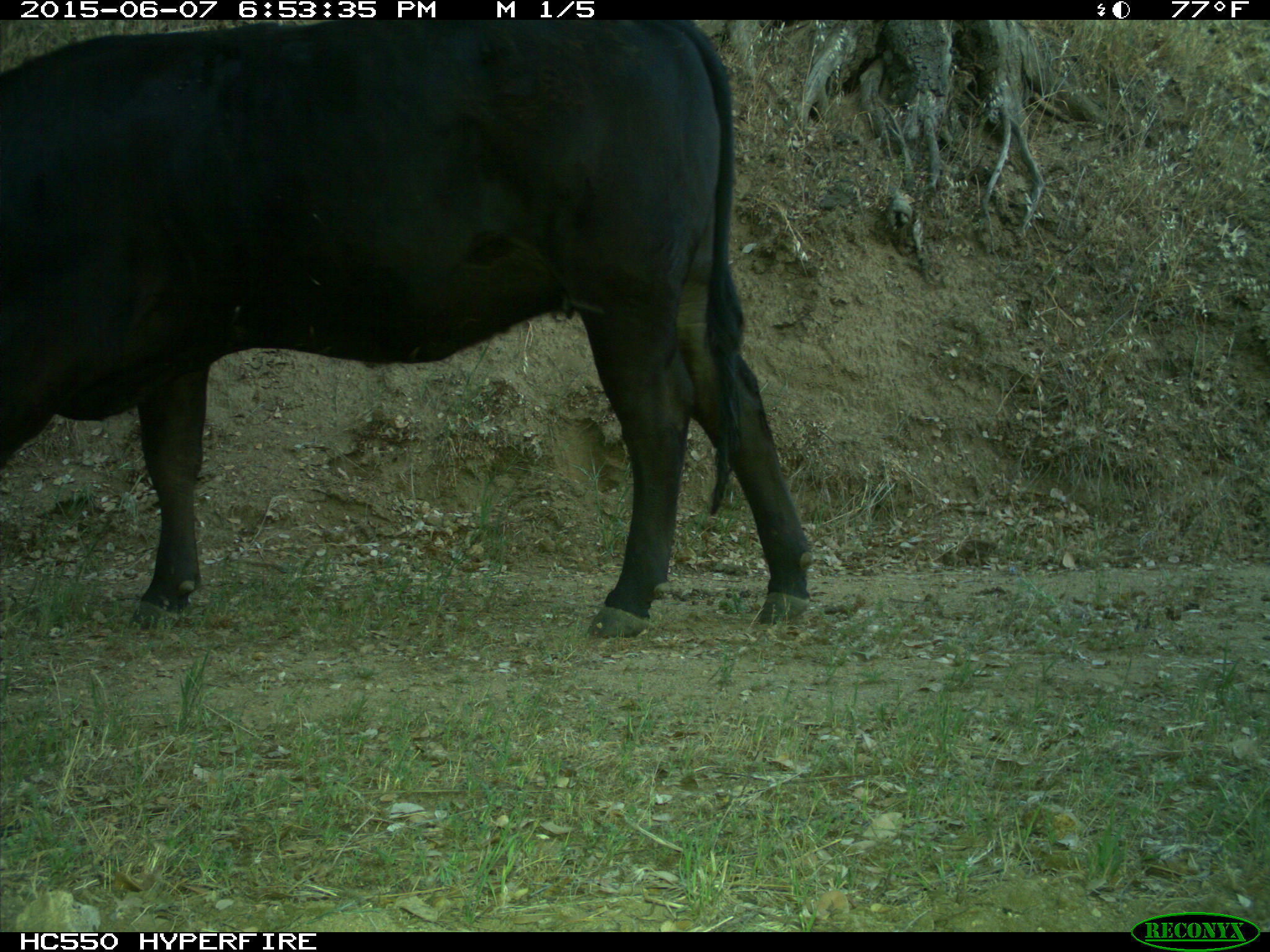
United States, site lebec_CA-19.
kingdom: Animalia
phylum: Chordata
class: Mammalia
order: Artiodactyla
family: Bovidae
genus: Bos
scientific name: Bos taurus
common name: domestic cow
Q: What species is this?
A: Bos taurus (domestic cow).